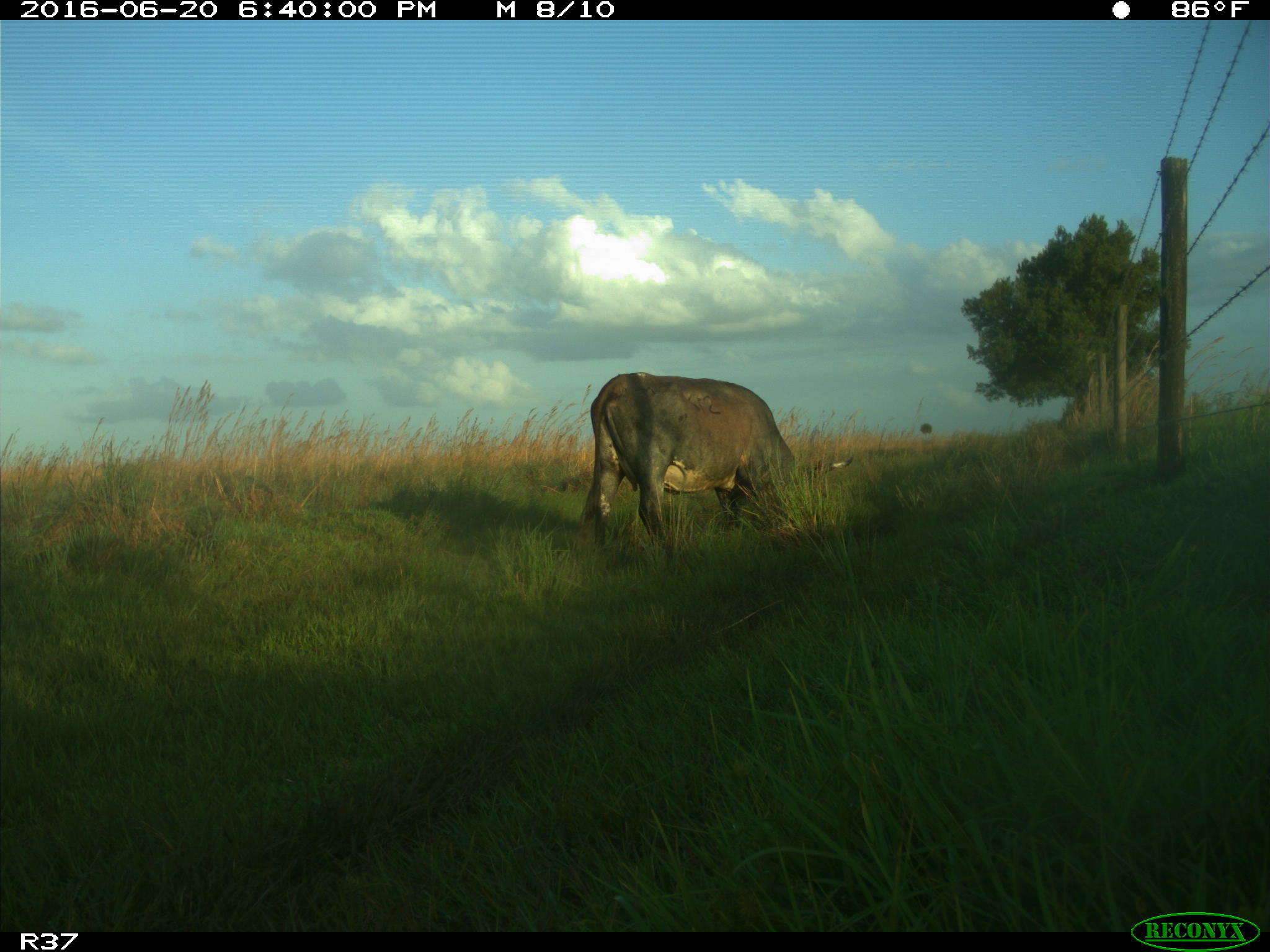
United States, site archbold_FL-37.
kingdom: Animalia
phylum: Chordata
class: Mammalia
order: Artiodactyla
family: Bovidae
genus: Bos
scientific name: Bos taurus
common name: domestic cow